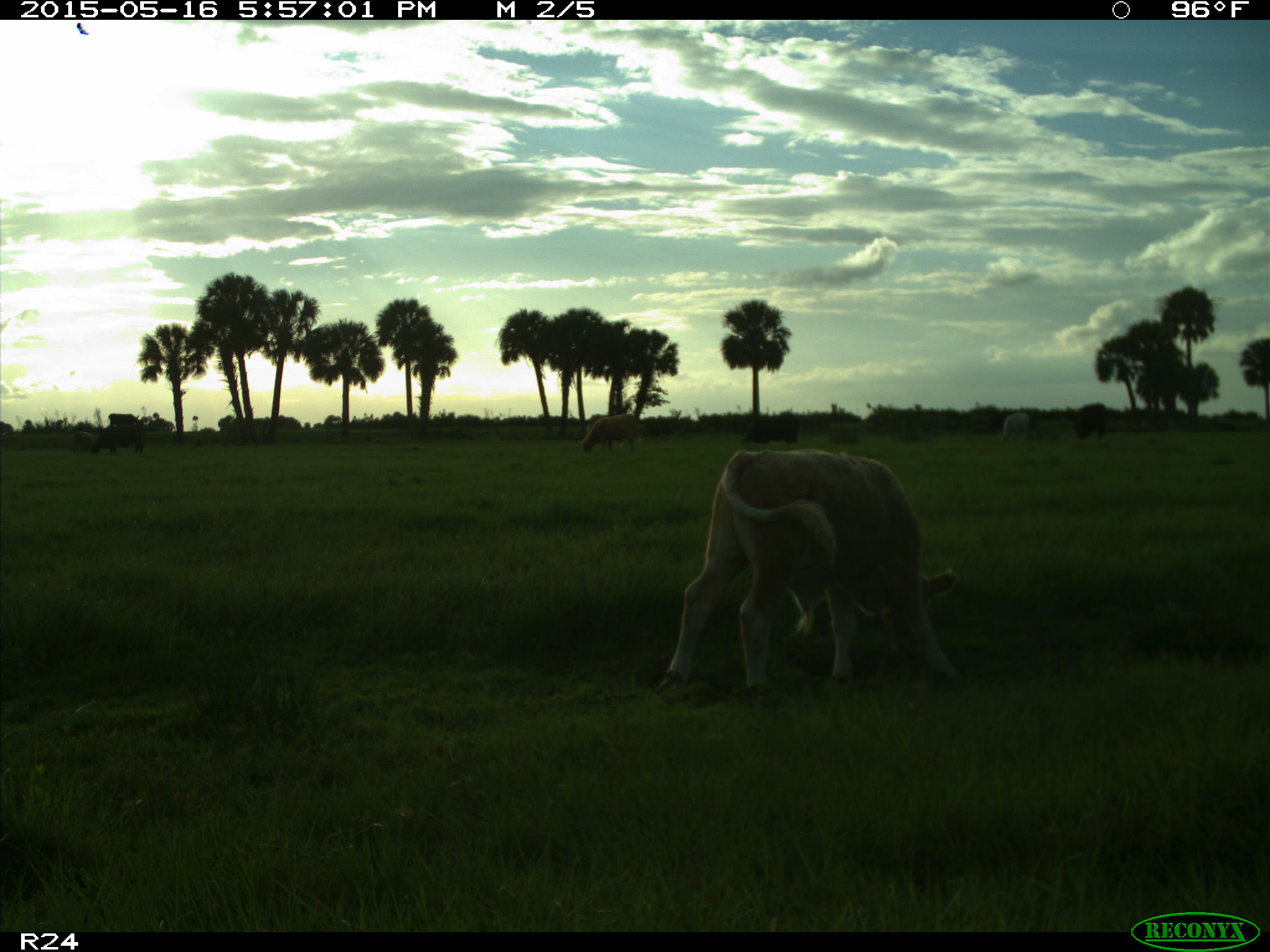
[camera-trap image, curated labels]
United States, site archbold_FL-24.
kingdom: Animalia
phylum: Chordata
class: Mammalia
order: Artiodactyla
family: Bovidae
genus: Bos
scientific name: Bos taurus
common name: domestic cow